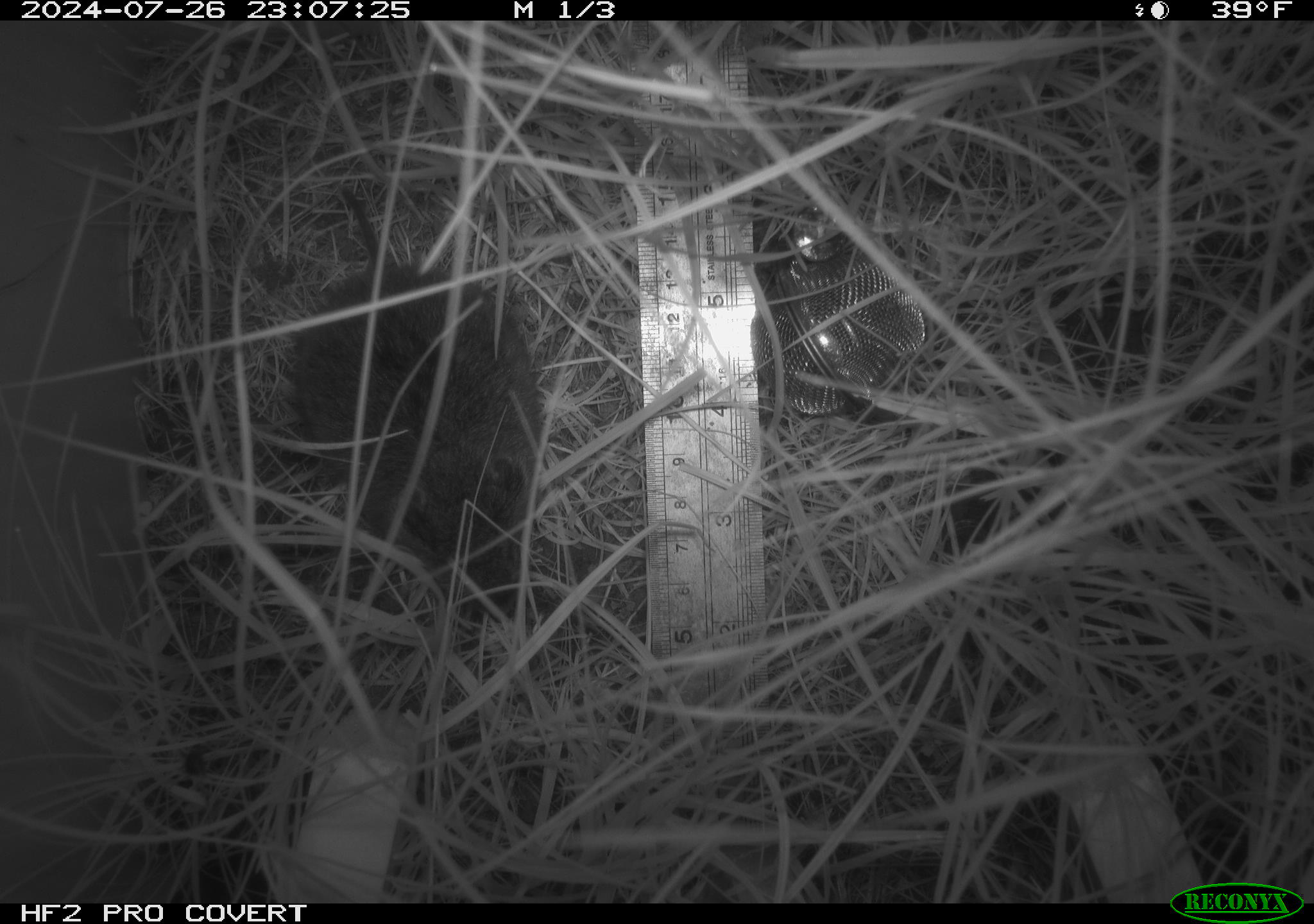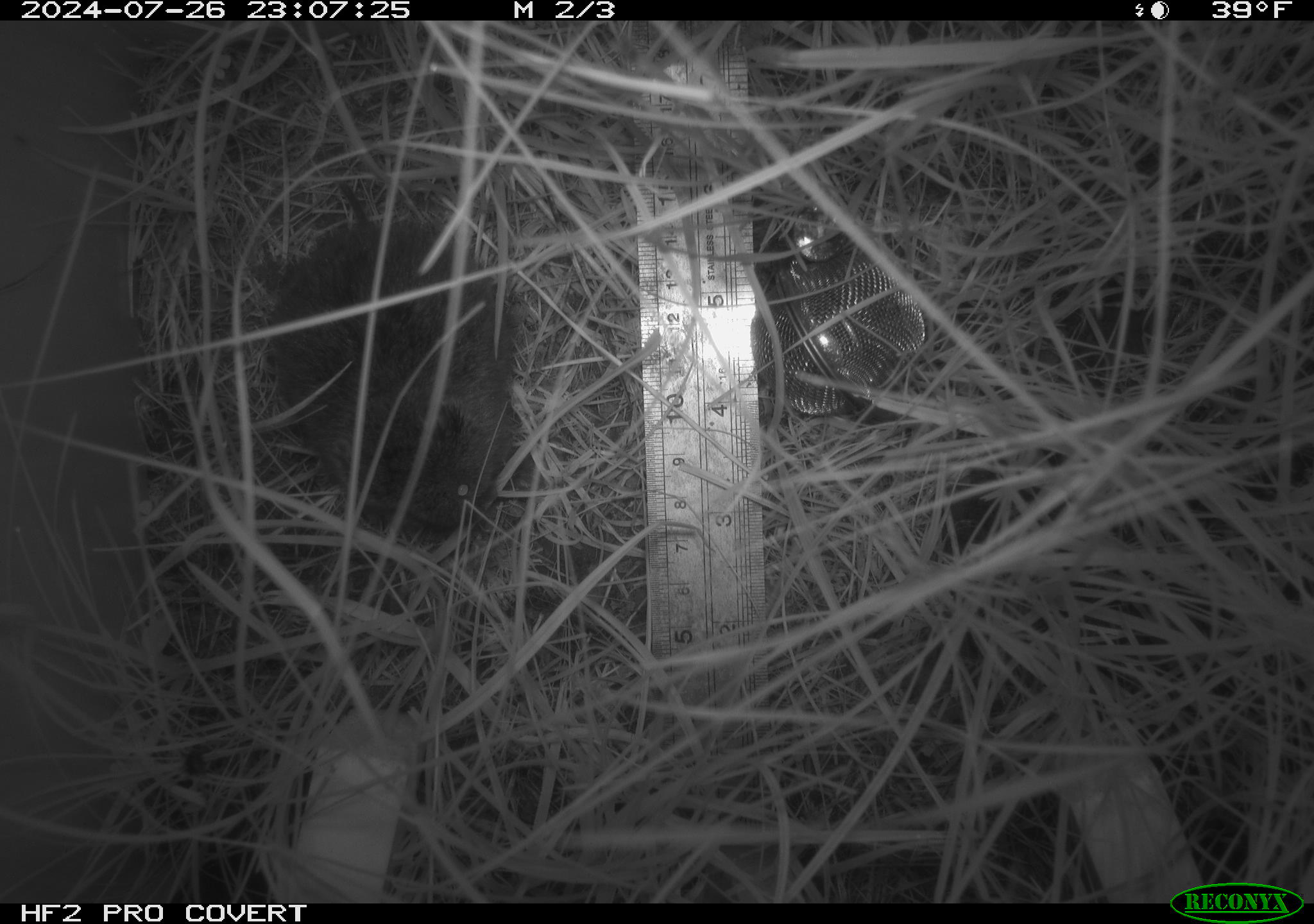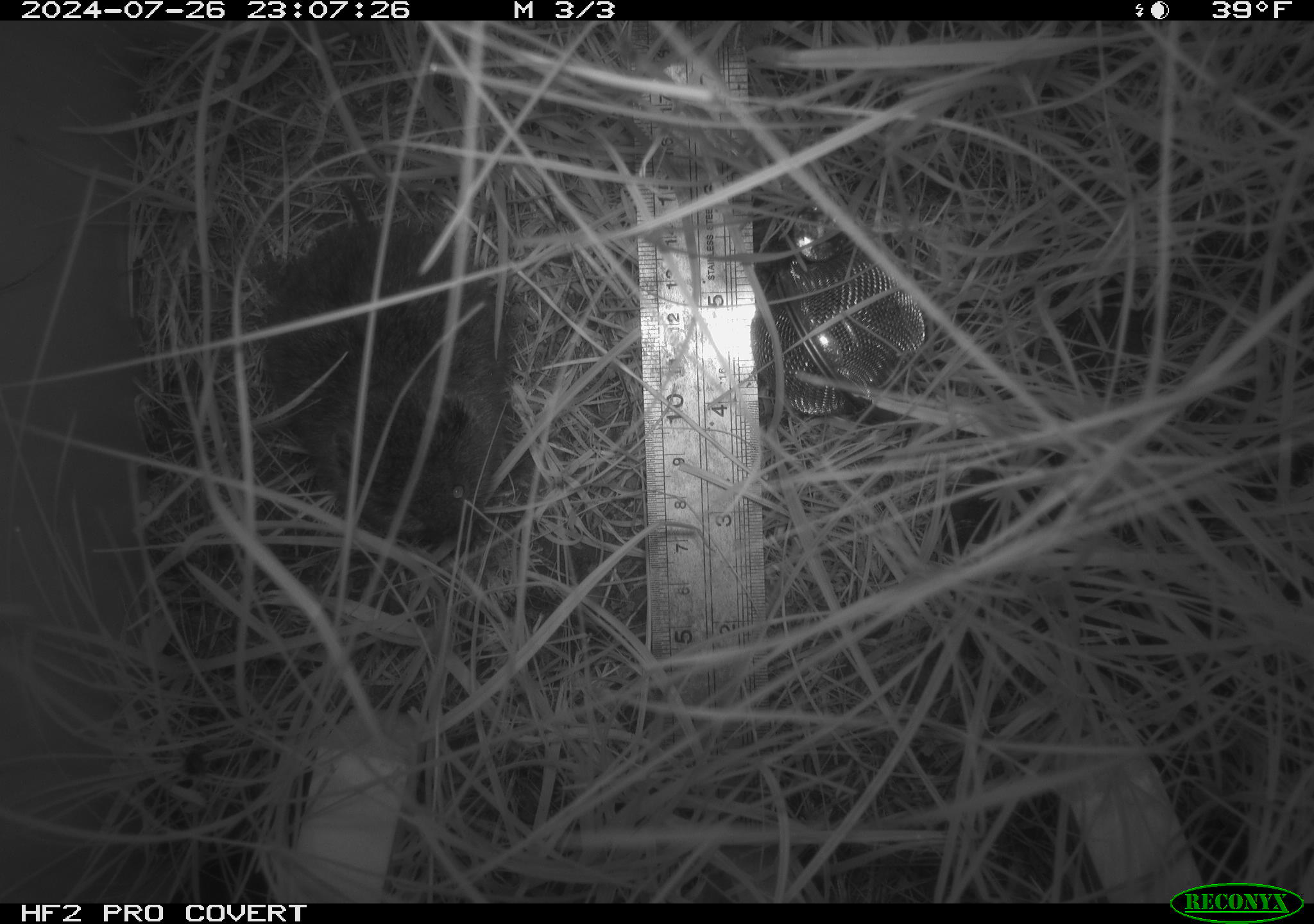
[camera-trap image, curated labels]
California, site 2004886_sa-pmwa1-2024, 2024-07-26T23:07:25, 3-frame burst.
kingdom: Animalia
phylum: Chordata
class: Mammalia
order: Rodentia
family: Cricetidae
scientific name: Arvicolinae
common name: voles, lemmings, and muskrats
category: arvicolinae subfamily